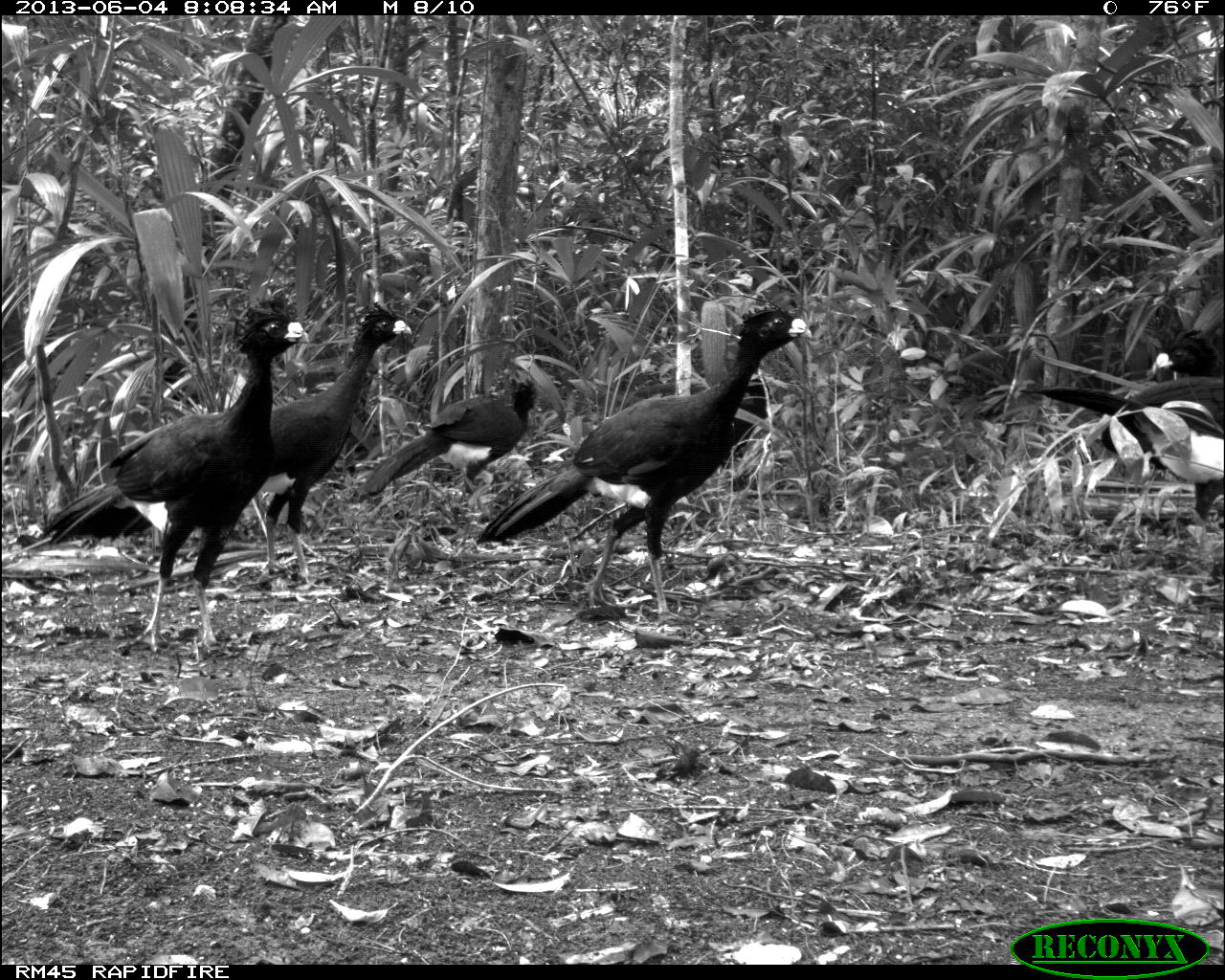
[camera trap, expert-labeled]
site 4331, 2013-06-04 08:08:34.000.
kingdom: Animalia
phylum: Chordata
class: Aves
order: Galliformes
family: Cracidae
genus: Crax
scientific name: Crax rubra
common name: great curassow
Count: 5.